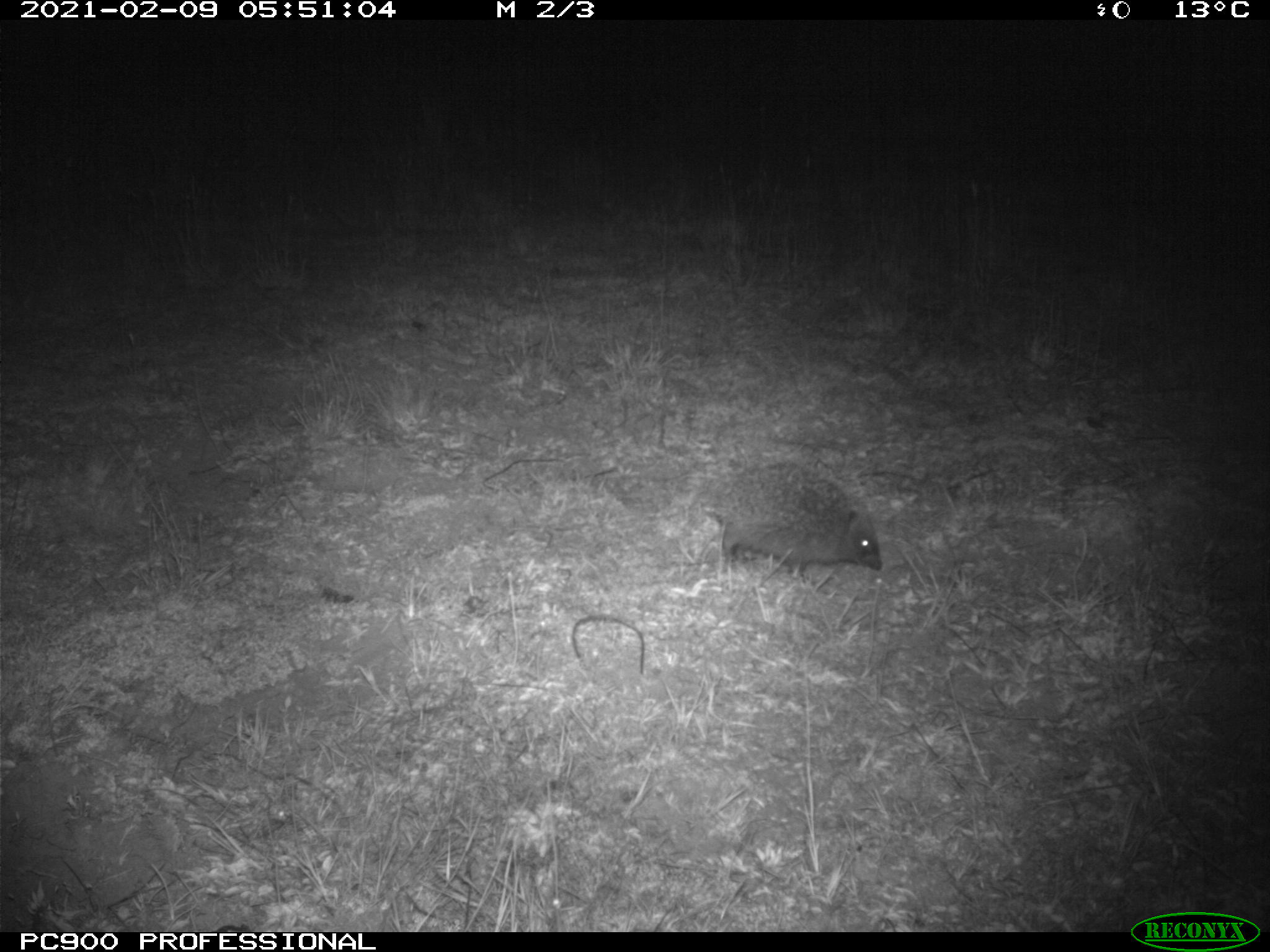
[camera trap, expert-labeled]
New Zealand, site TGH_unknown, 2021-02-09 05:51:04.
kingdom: Animalia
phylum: Chordata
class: Mammalia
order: Eulipotyphla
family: Erinaceidae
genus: Erinaceus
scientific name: Erinaceus europaeus europaeus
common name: european hedgehog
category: hedgehog